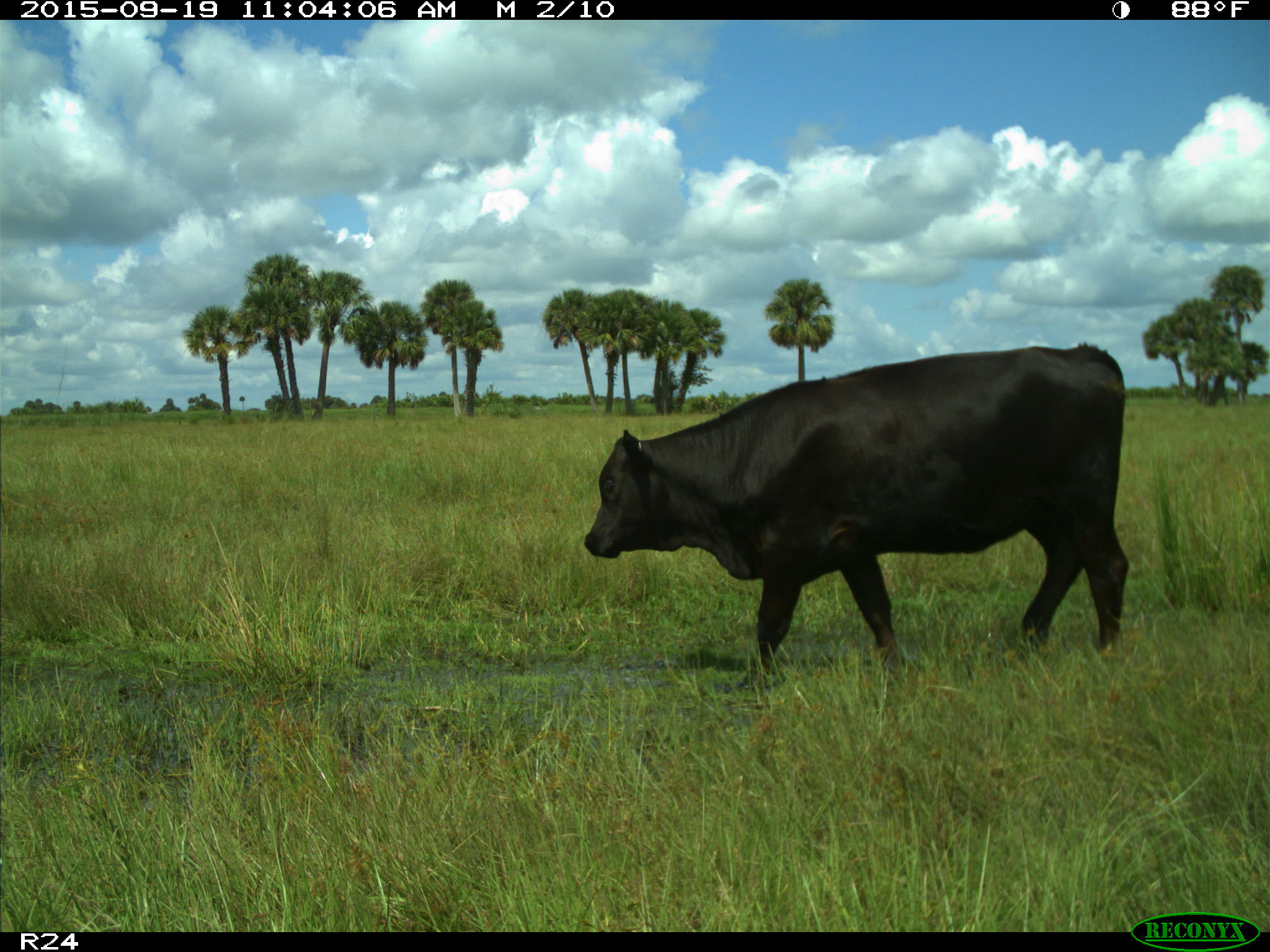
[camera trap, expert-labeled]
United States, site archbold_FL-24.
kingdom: Animalia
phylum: Chordata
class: Mammalia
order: Artiodactyla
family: Bovidae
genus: Bos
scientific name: Bos taurus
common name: domestic cow